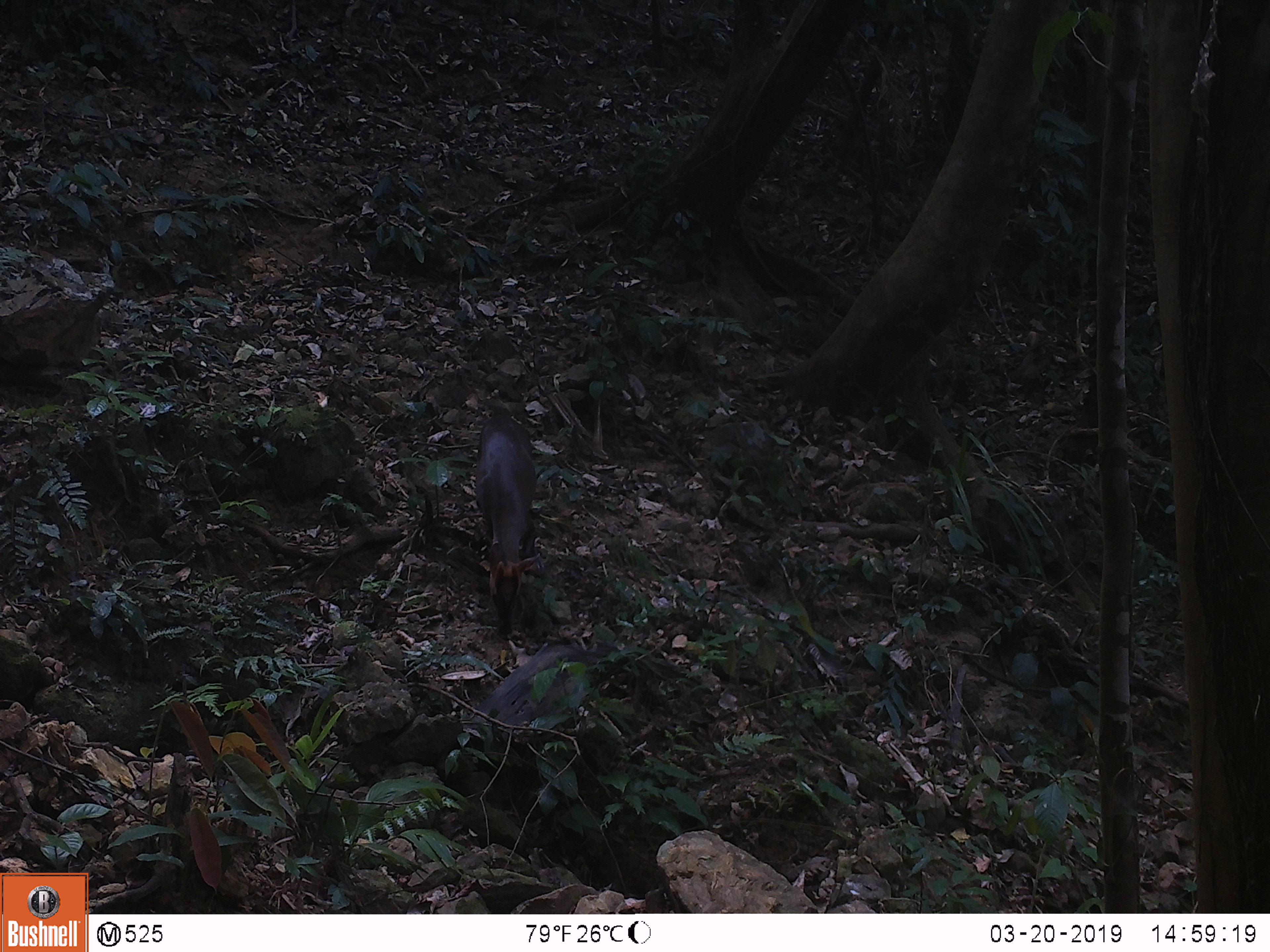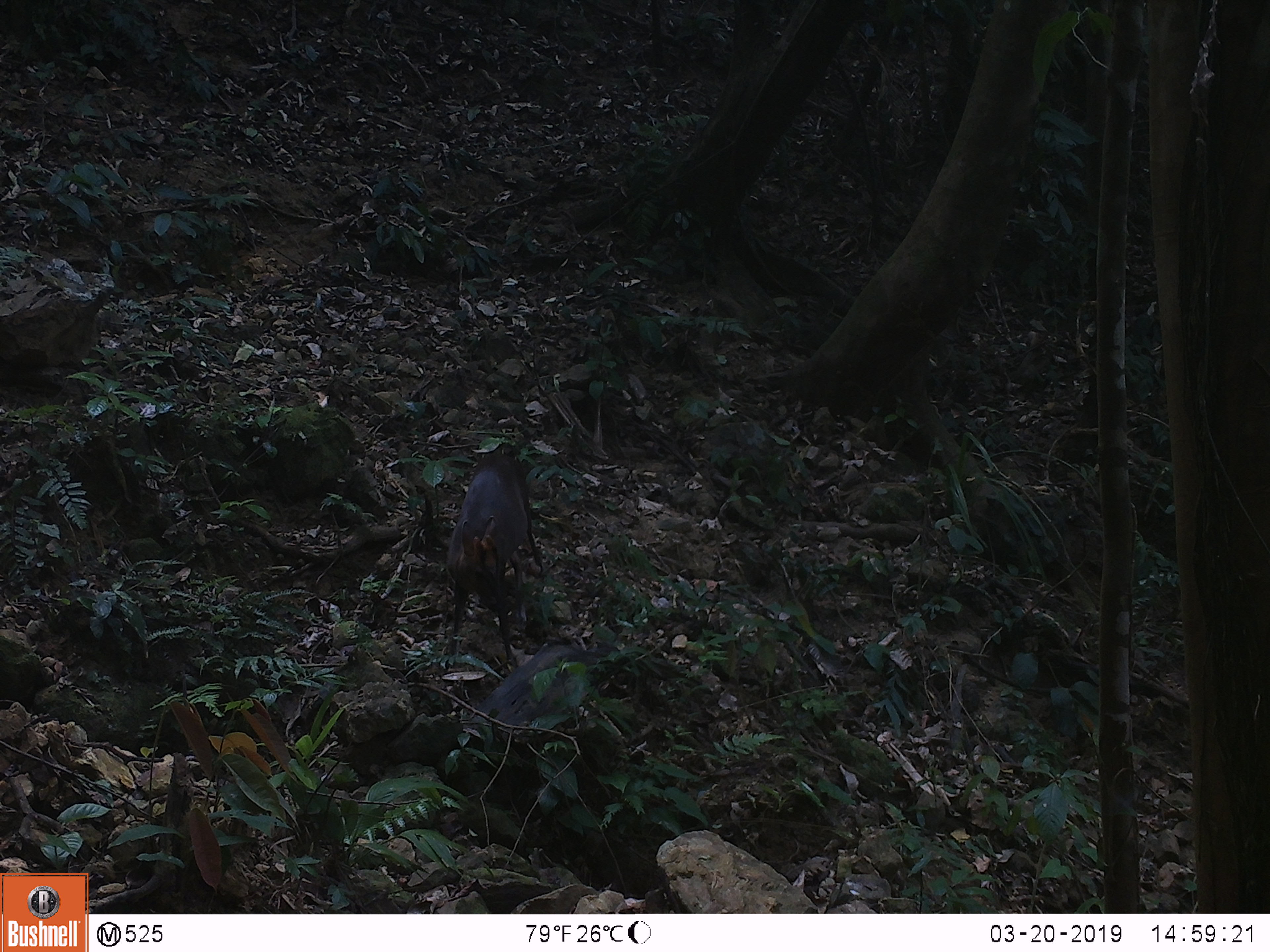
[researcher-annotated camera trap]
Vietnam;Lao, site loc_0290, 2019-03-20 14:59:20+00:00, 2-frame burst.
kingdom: Animalia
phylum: Chordata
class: Mammalia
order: Artiodactyla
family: Cervidae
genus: Muntiacus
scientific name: Muntiacus rooseveltorum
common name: roosevelt's muntjac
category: roosevelts muntjac group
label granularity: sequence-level